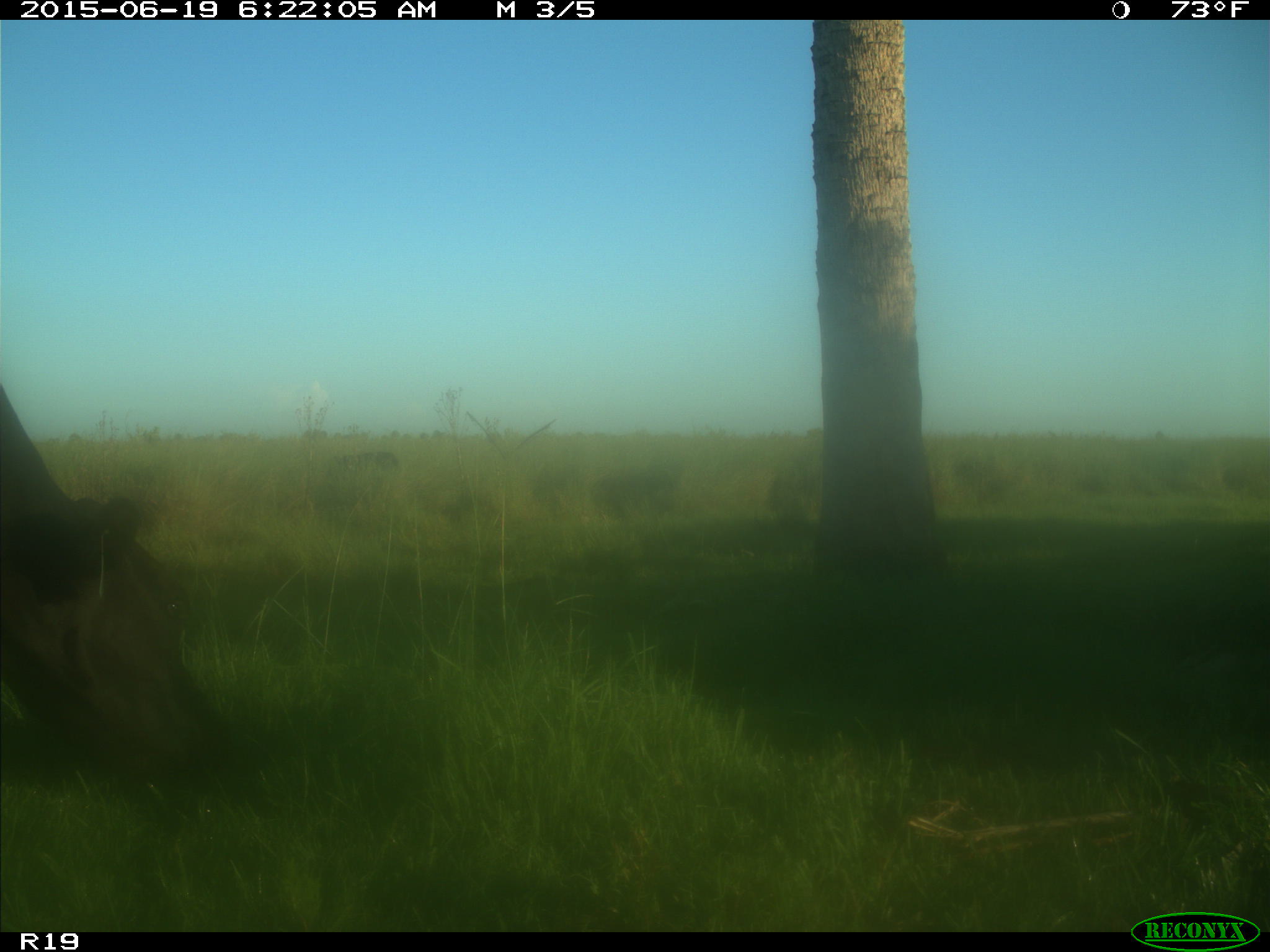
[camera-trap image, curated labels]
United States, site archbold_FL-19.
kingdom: Animalia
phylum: Chordata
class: Mammalia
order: Artiodactyla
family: Bovidae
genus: Bos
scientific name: Bos taurus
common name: domestic cow